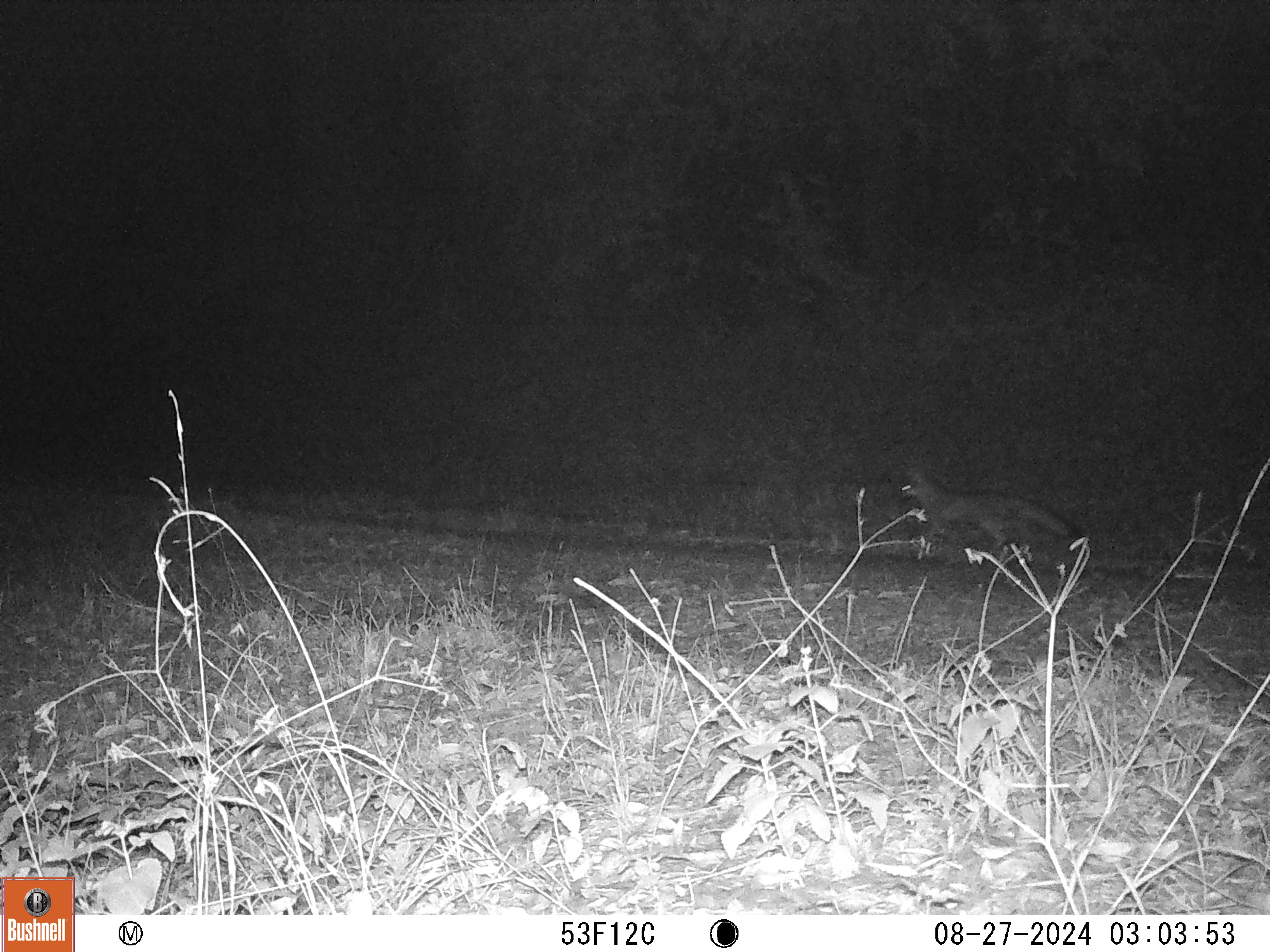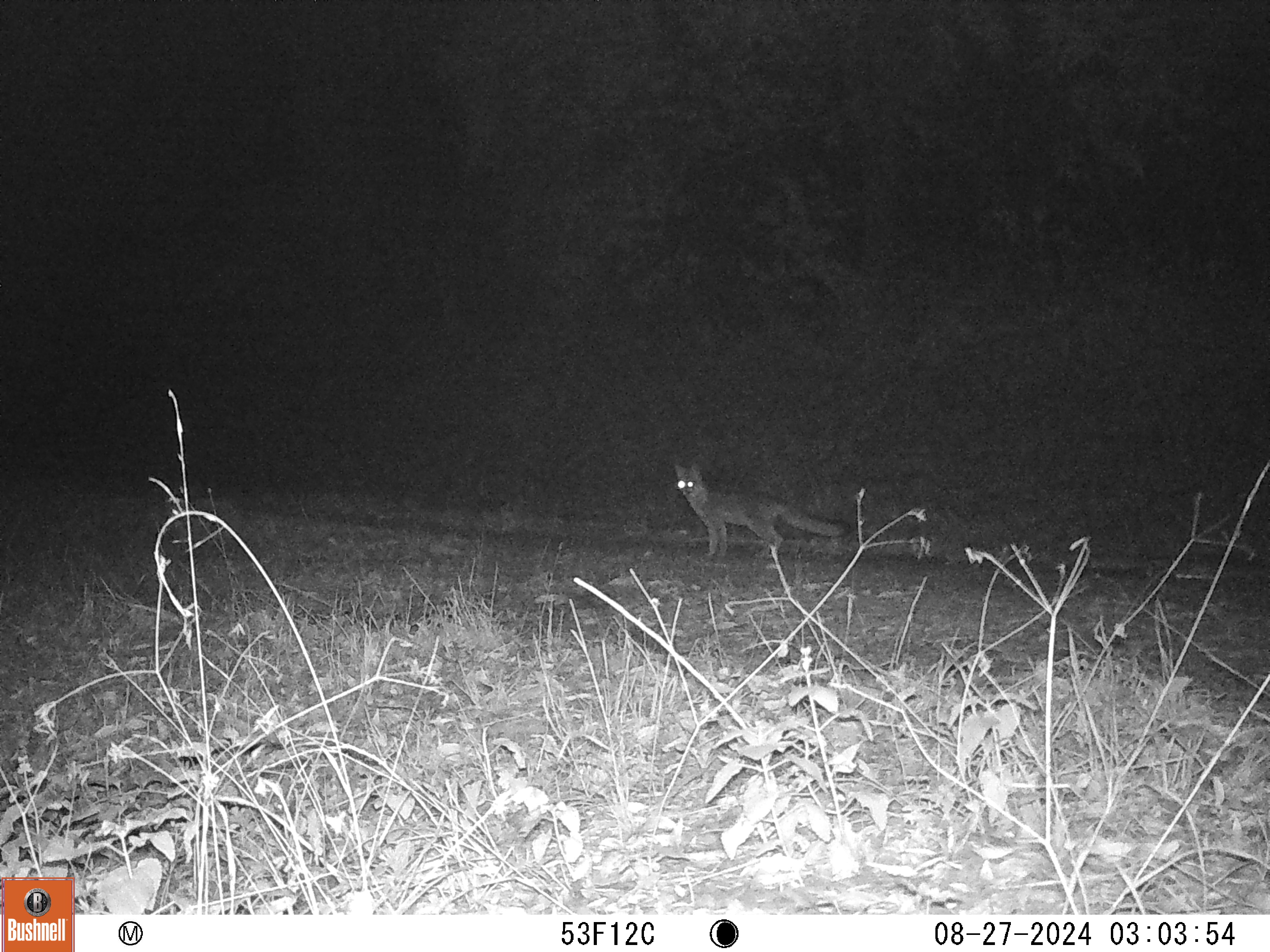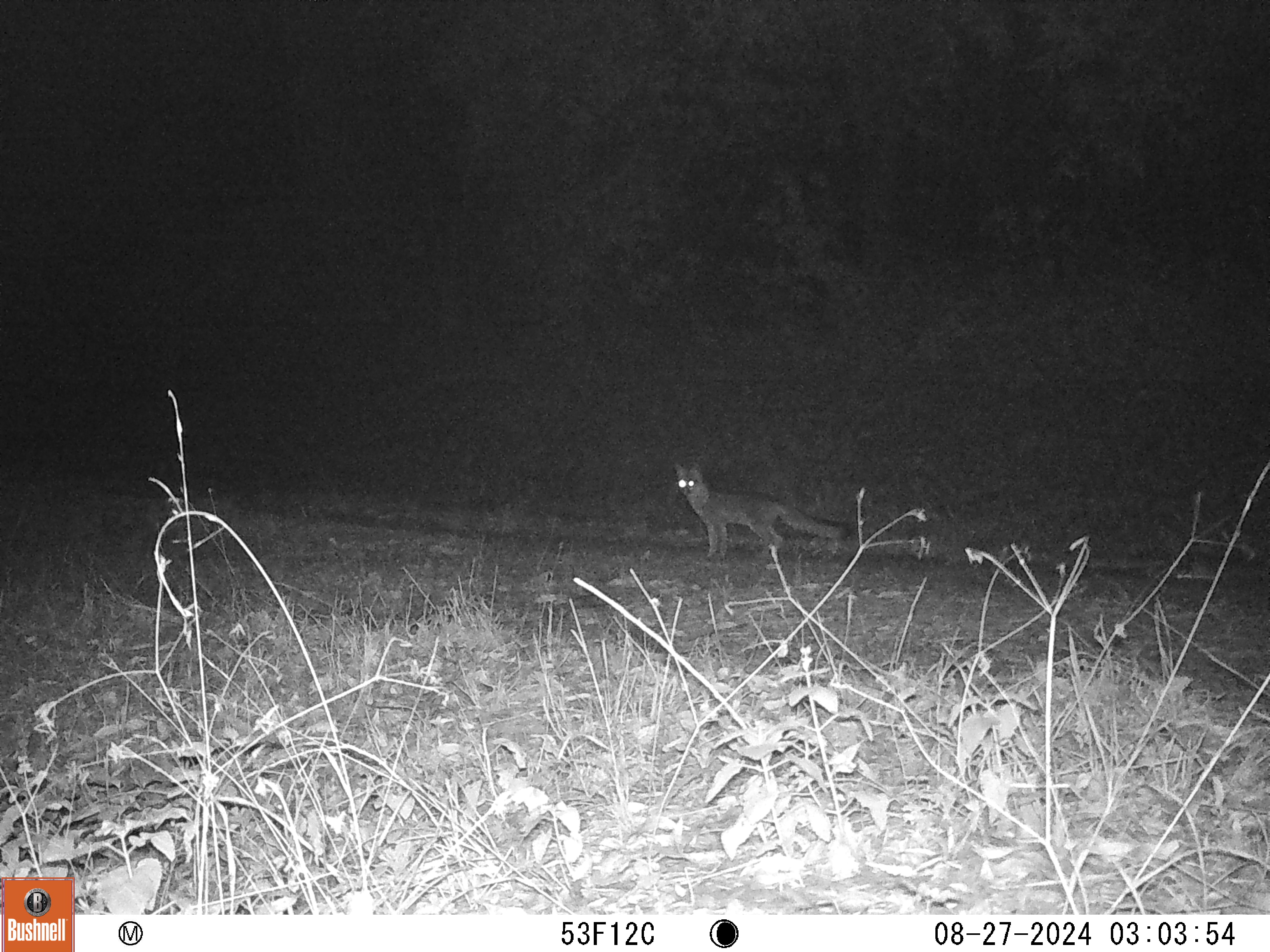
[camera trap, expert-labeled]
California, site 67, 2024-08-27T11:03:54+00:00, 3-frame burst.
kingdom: Animalia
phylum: Chordata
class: Mammalia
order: Carnivora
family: Canidae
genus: Urocyon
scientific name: Urocyon cinereoargenteus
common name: gray fox